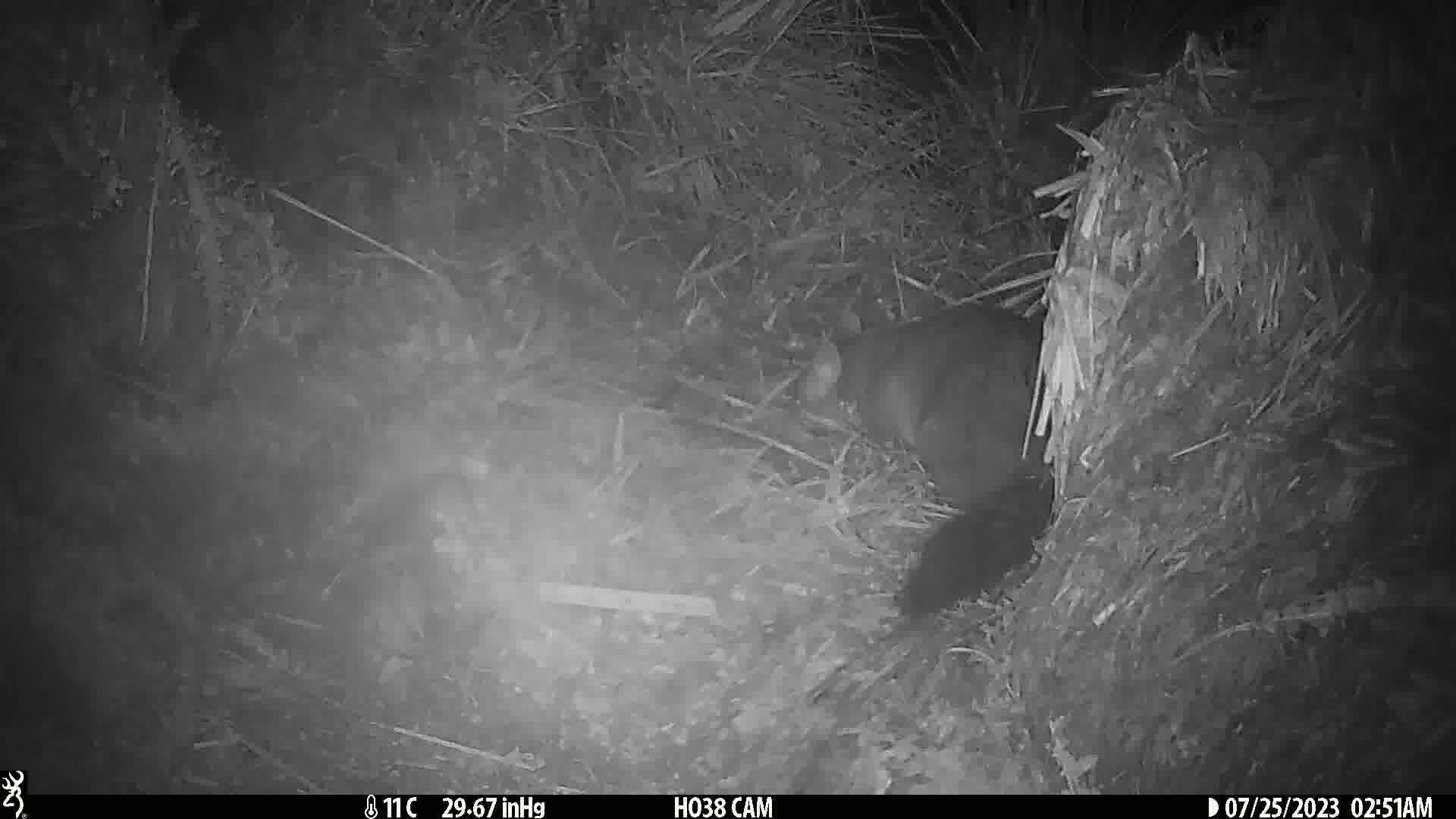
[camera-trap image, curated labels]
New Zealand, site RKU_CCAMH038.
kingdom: Animalia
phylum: Chordata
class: Mammalia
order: Diprotodontia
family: Phalangeridae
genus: Trichosurus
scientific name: Trichosurus vulpecula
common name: common brushtail possum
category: possum